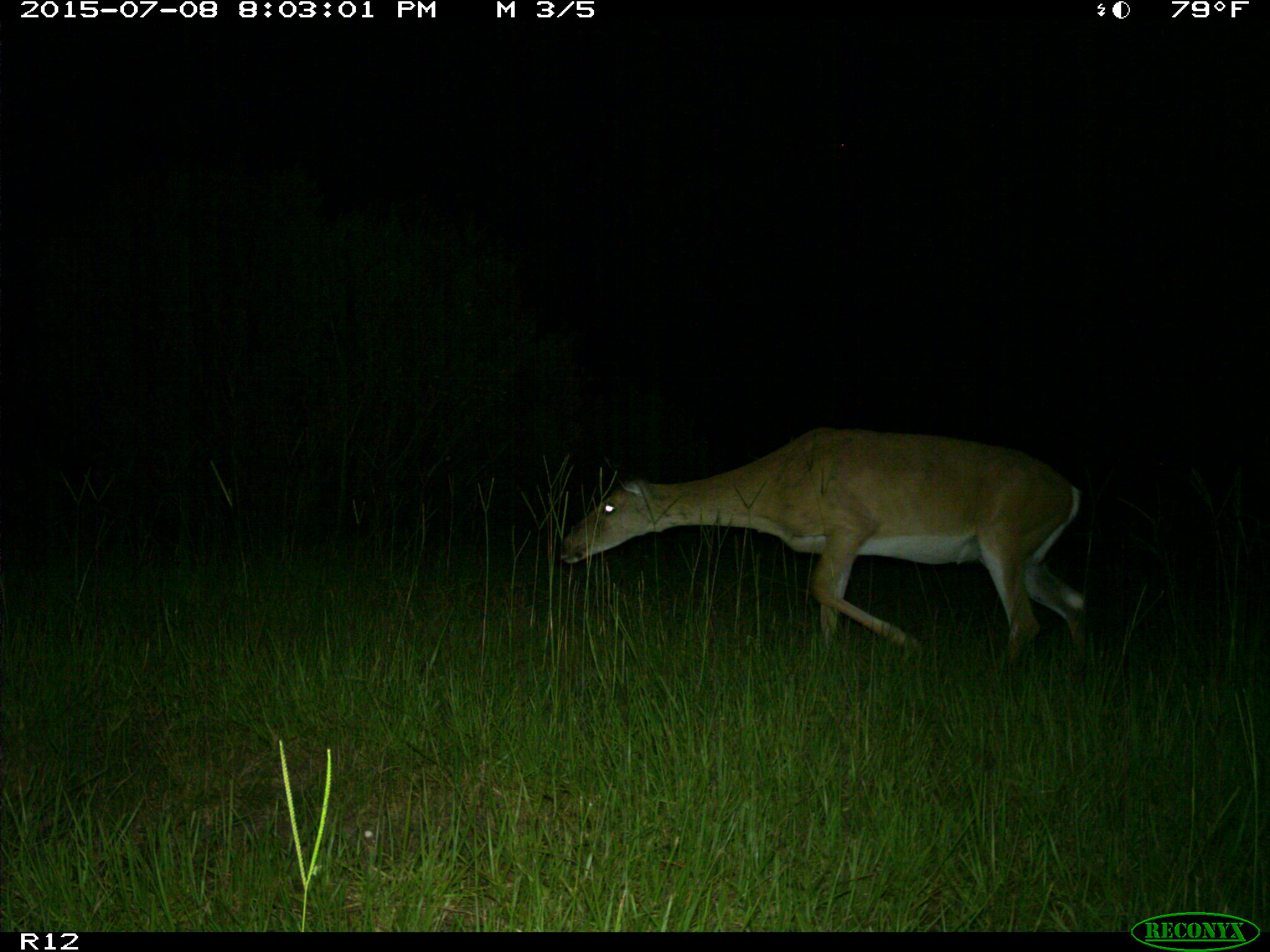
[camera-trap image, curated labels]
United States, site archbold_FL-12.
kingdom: Animalia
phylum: Chordata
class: Mammalia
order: Artiodactyla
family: Cervidae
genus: Odocoileus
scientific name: Odocoileus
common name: deer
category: unidentified deer